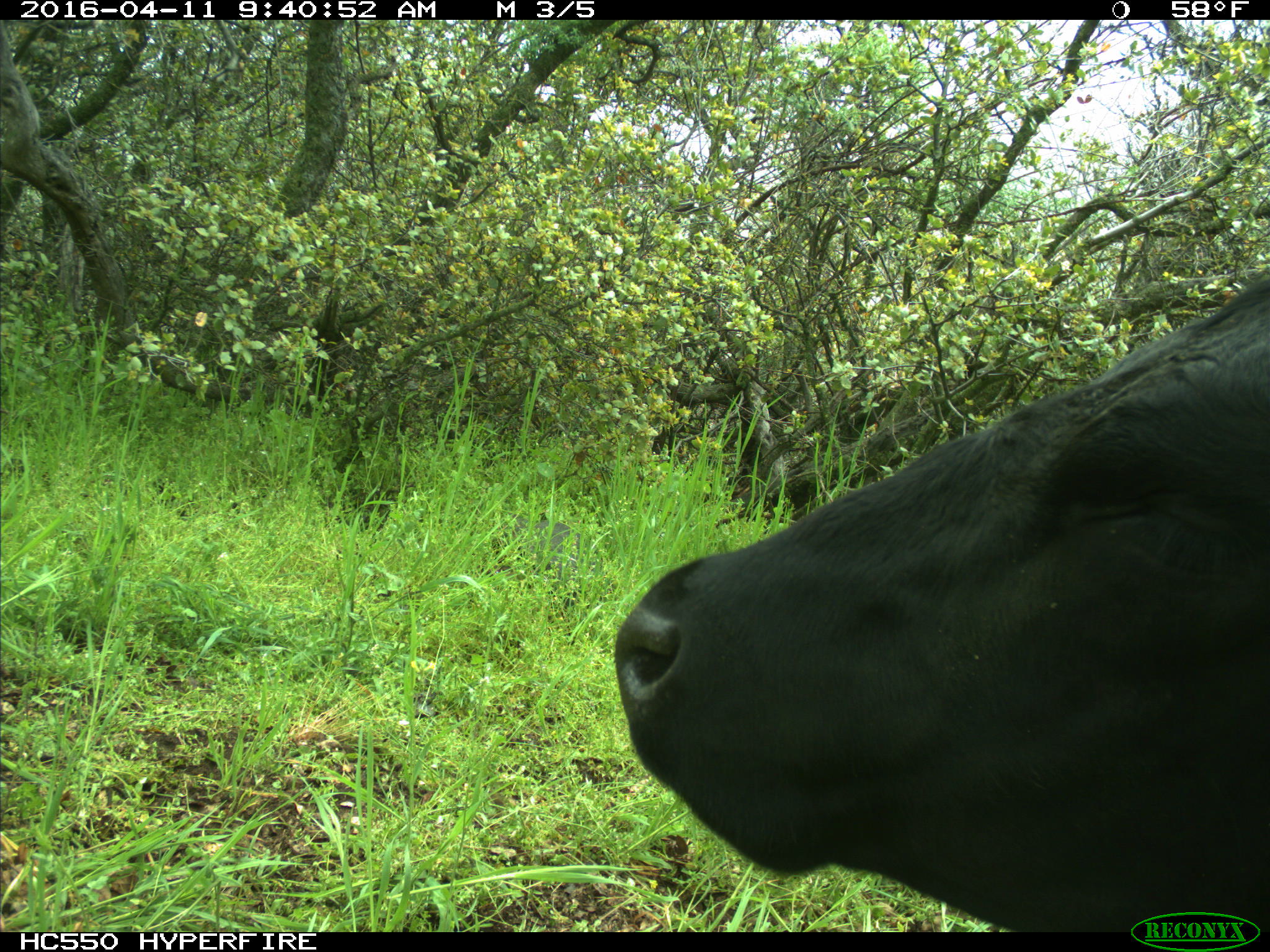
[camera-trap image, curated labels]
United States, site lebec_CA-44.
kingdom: Animalia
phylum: Chordata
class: Mammalia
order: Artiodactyla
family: Bovidae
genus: Bos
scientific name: Bos taurus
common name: domestic cow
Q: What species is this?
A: Bos taurus (domestic cow).